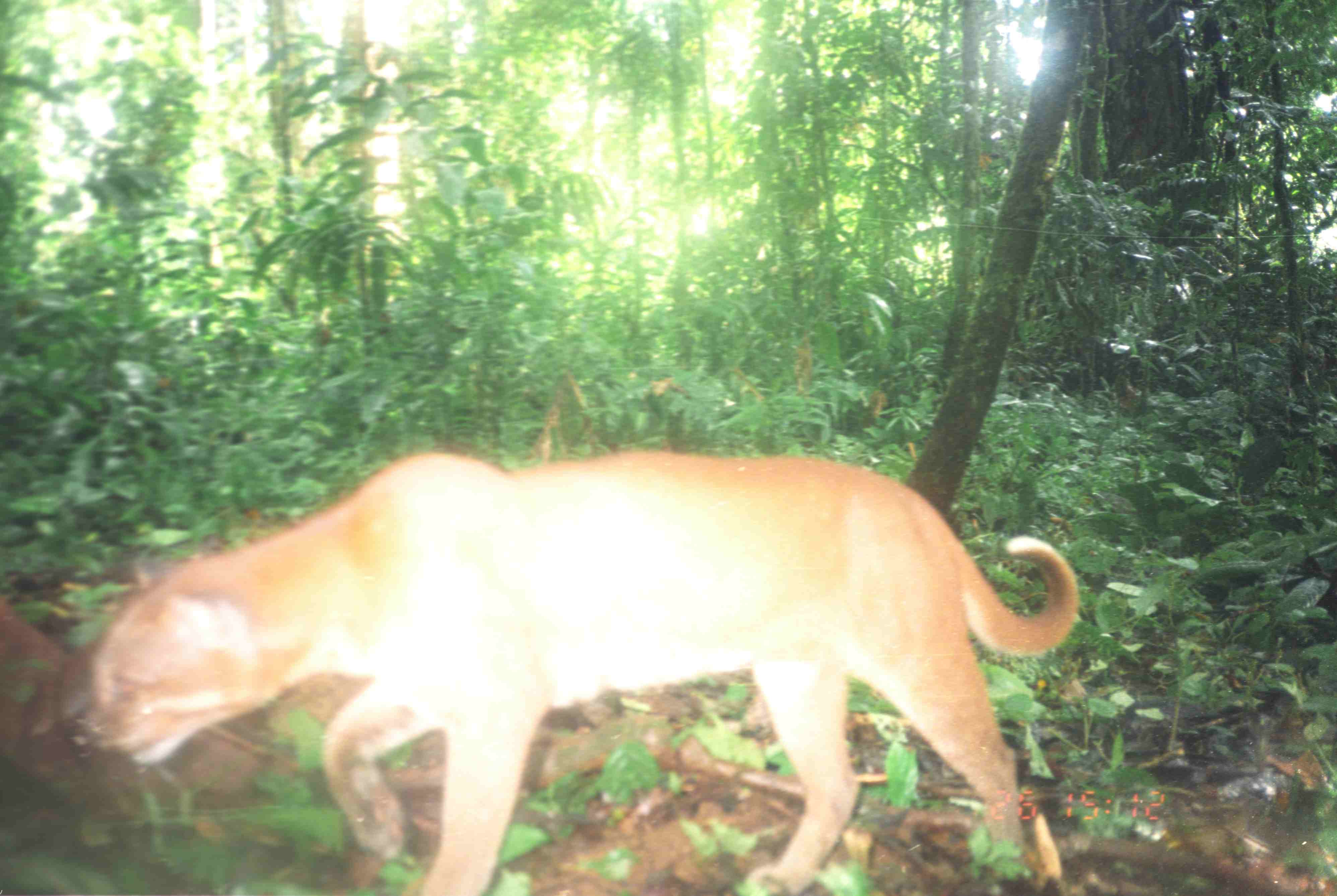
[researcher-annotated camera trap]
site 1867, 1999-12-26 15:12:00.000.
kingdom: Animalia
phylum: Chordata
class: Mammalia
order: Carnivora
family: Felidae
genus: Catopuma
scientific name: Catopuma temminckii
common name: asian golden cat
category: pardofelis temminckii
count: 1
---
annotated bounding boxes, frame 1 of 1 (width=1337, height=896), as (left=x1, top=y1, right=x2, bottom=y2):
pardofelis temminckii: (left=80, top=449, right=1080, bottom=896)